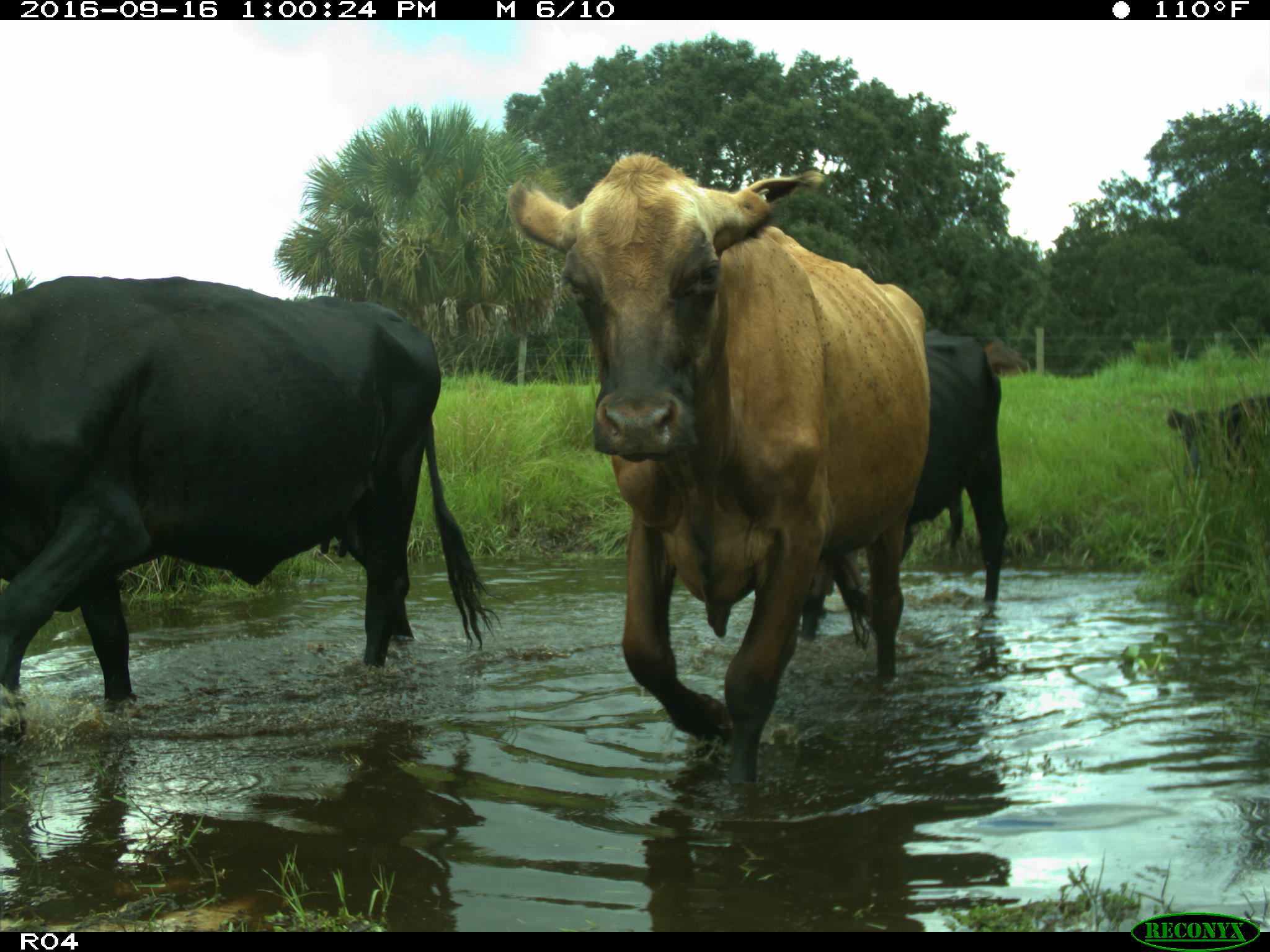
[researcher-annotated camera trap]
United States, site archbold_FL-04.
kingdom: Animalia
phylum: Chordata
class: Mammalia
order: Artiodactyla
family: Bovidae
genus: Bos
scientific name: Bos taurus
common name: domestic cow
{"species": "Bos taurus (domestic cow)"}